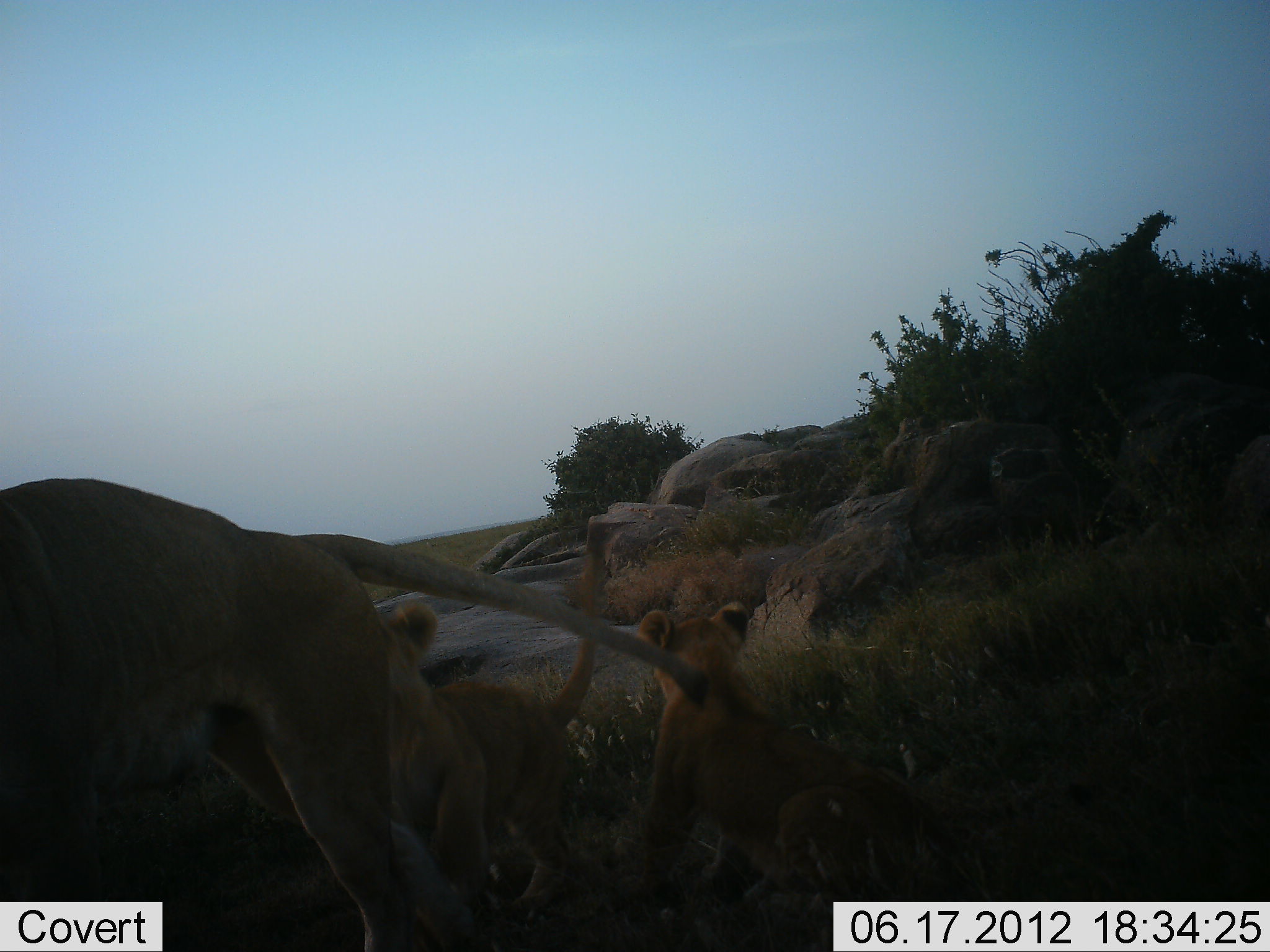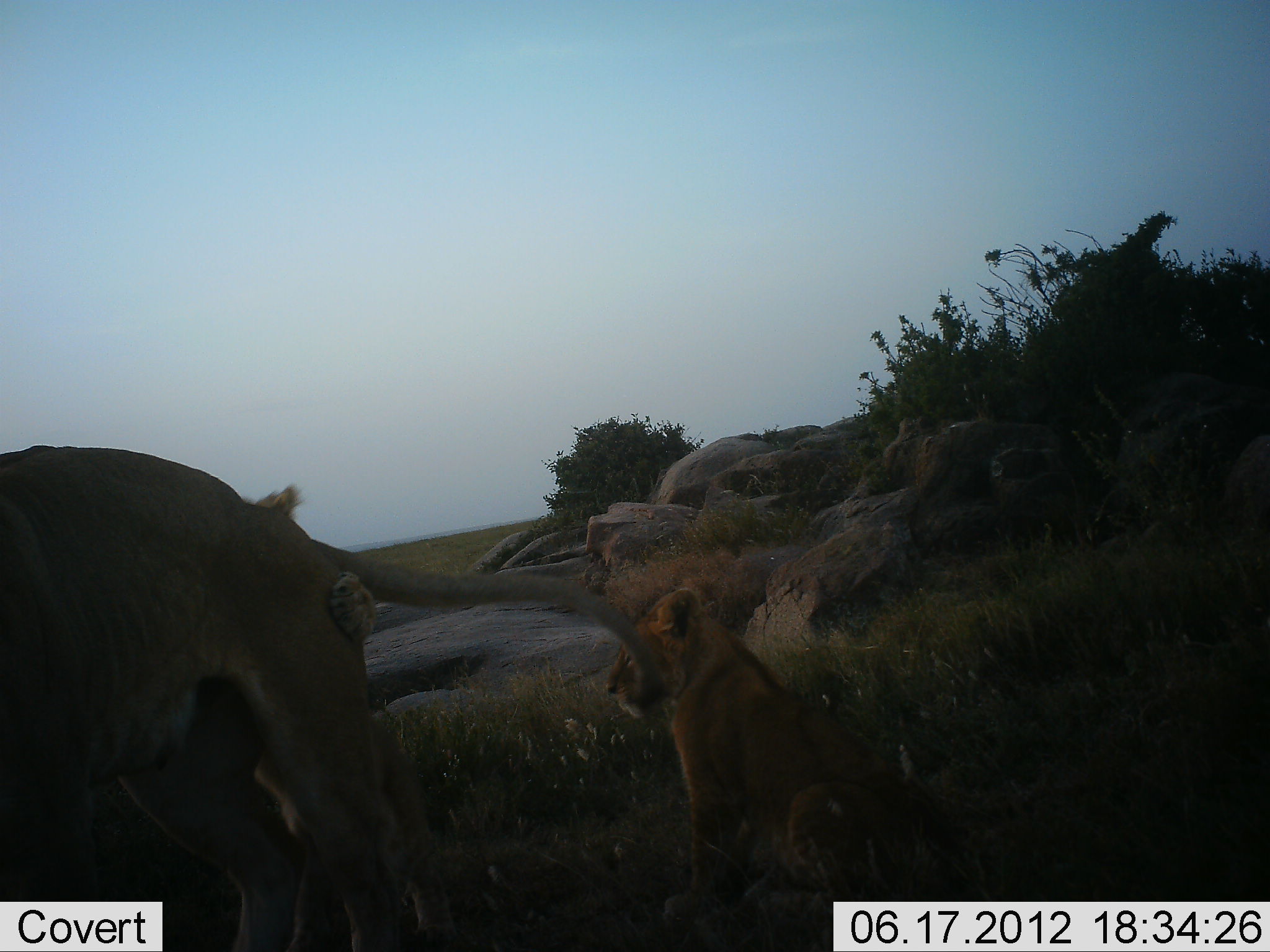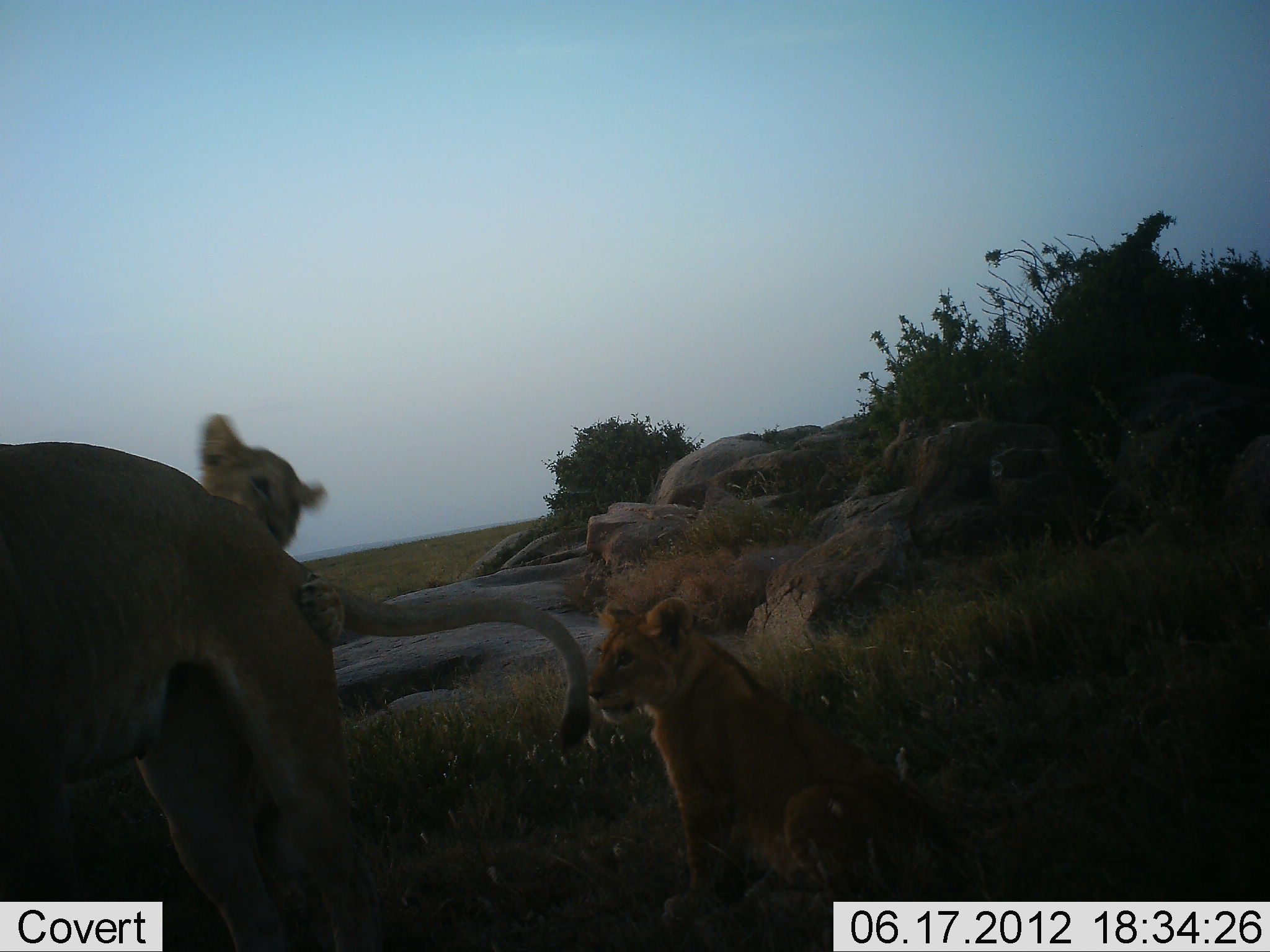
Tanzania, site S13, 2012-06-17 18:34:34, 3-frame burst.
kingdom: Animalia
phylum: Chordata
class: Mammalia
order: Carnivora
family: Felidae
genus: Panthera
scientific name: Panthera leo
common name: lion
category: lionfemale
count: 3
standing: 60%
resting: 40%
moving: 50%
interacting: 70%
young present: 70%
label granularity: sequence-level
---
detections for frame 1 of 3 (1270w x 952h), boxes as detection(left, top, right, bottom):
animal: detection(0, 477, 723, 950); detection(634, 598, 964, 918); detection(391, 628, 626, 950)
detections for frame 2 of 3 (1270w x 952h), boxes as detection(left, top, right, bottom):
animal: detection(1, 446, 674, 952); detection(602, 583, 1002, 939)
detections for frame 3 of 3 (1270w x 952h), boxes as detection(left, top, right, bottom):
animal: detection(1, 439, 593, 952); detection(583, 594, 1028, 931); detection(195, 413, 331, 552)